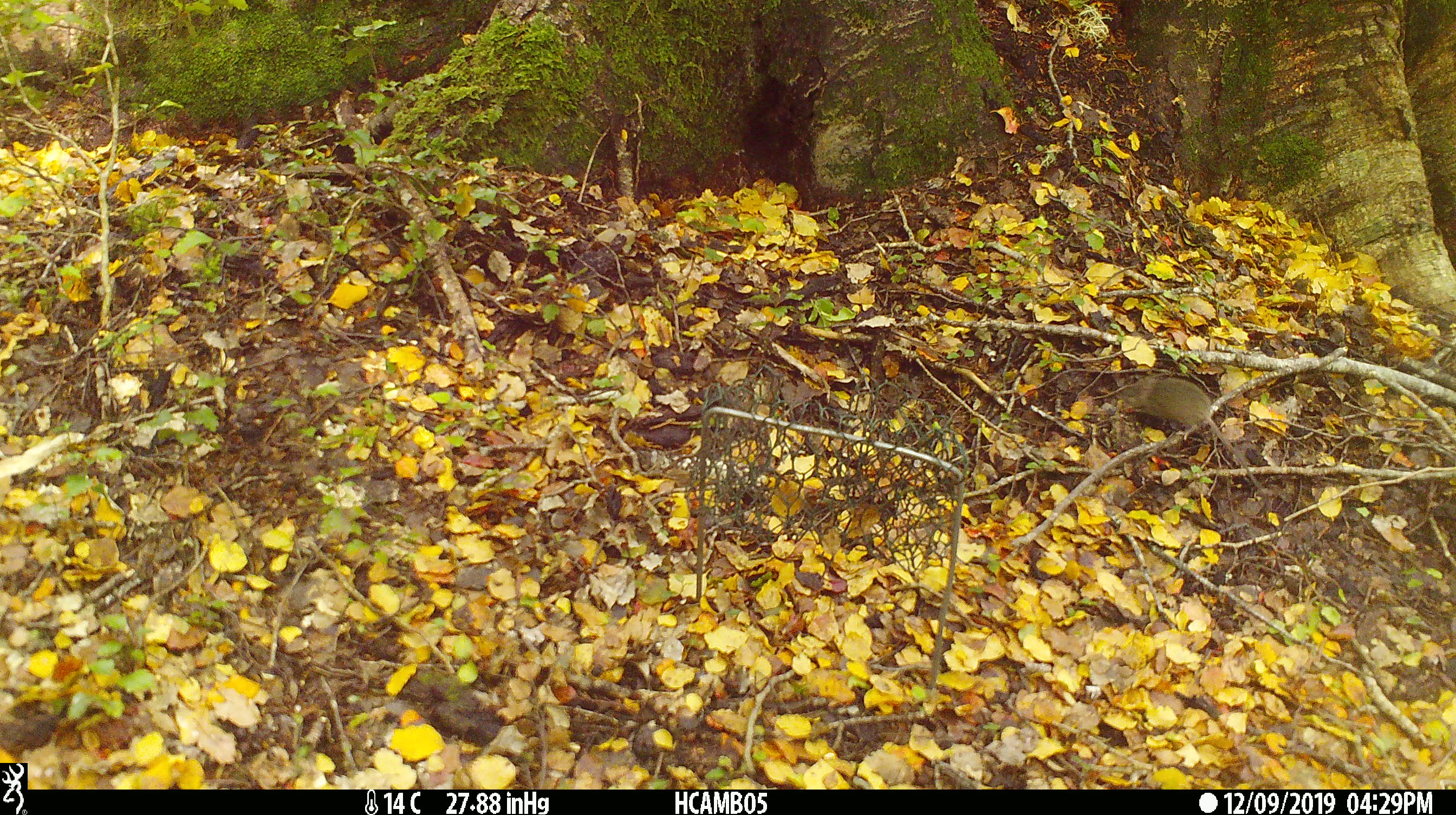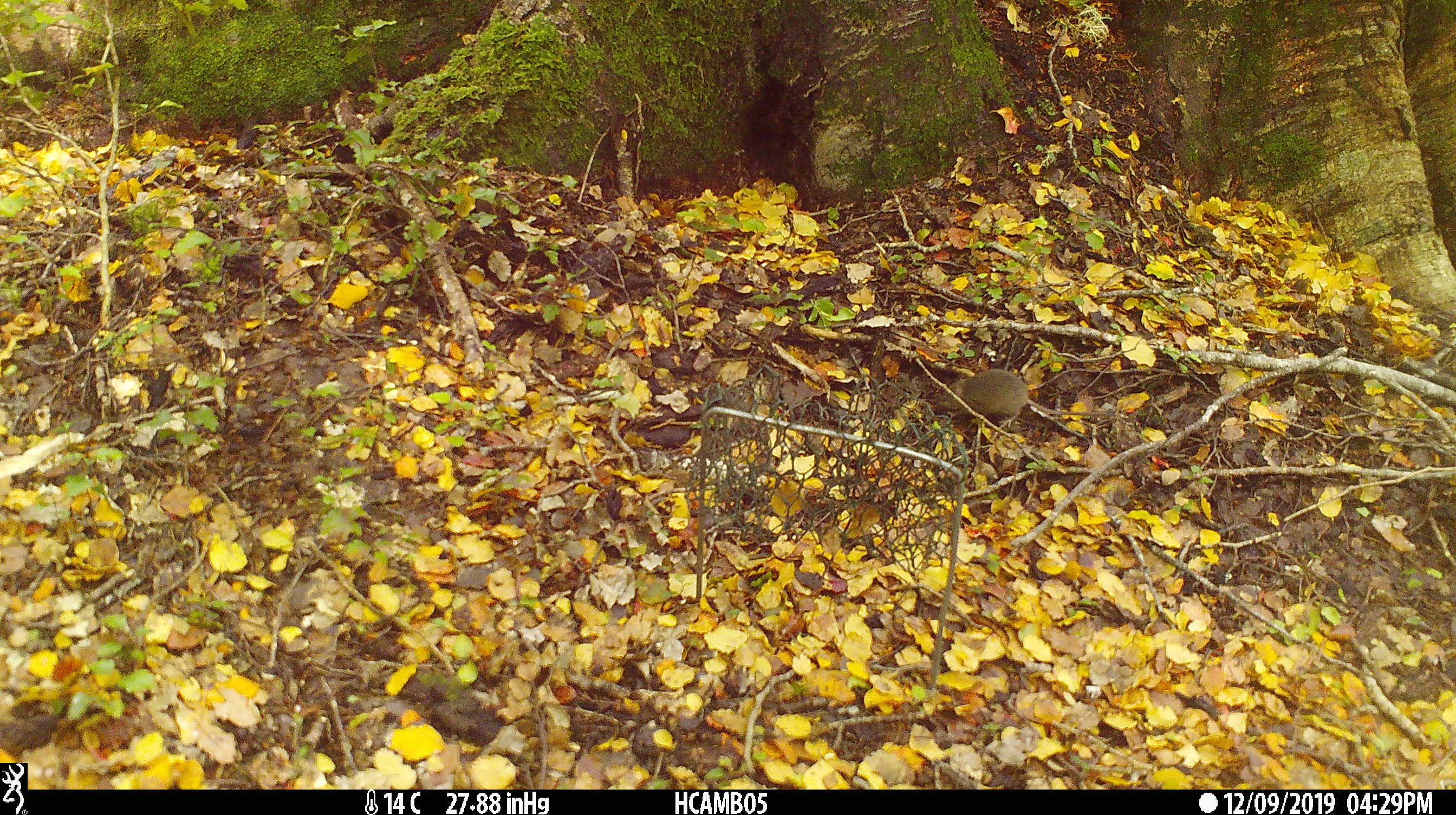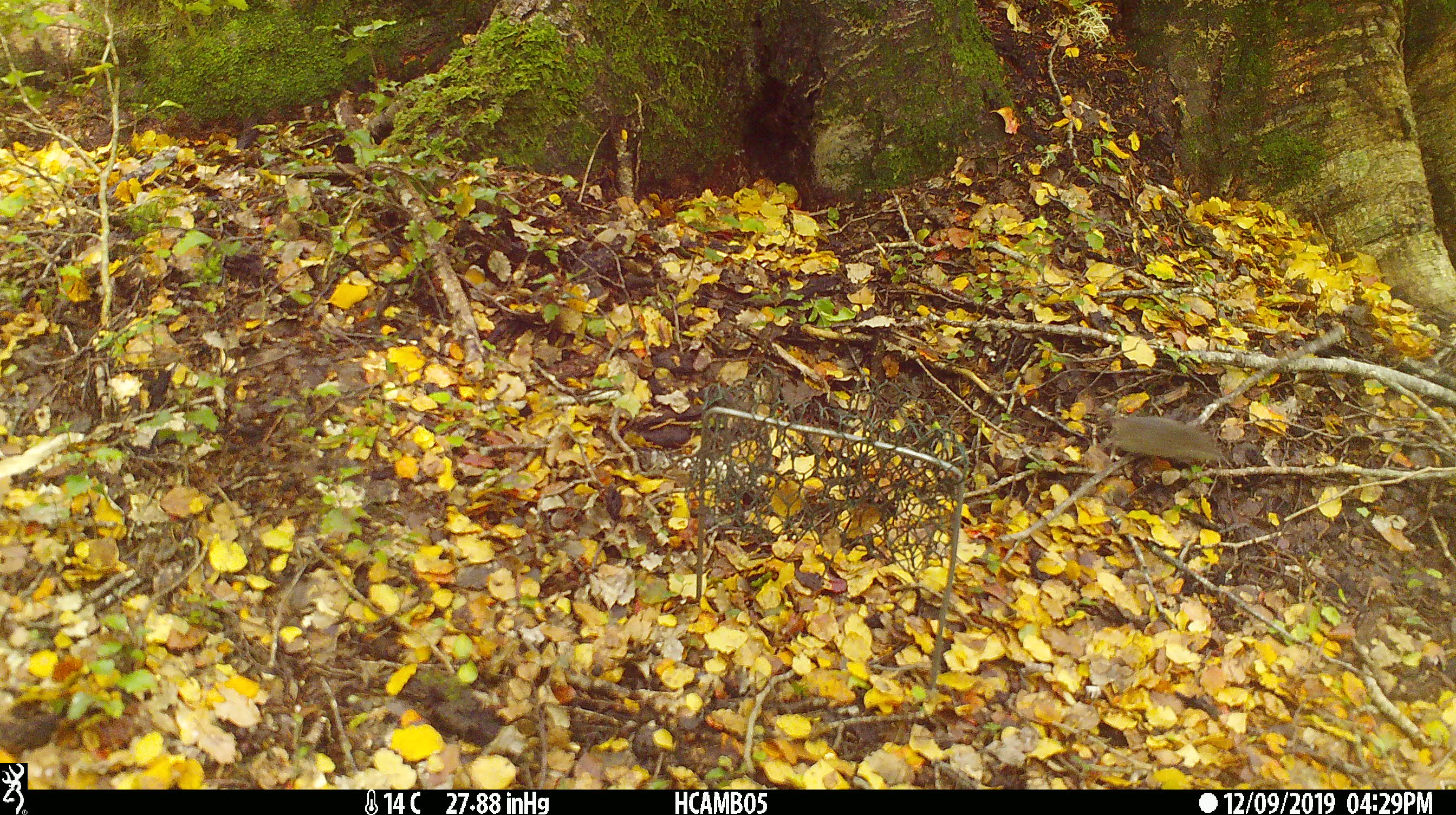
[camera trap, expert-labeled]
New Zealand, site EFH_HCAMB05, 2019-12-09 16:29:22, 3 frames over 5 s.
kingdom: Animalia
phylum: Chordata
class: Mammalia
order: Rodentia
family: Muridae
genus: Mus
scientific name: Mus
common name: mouse